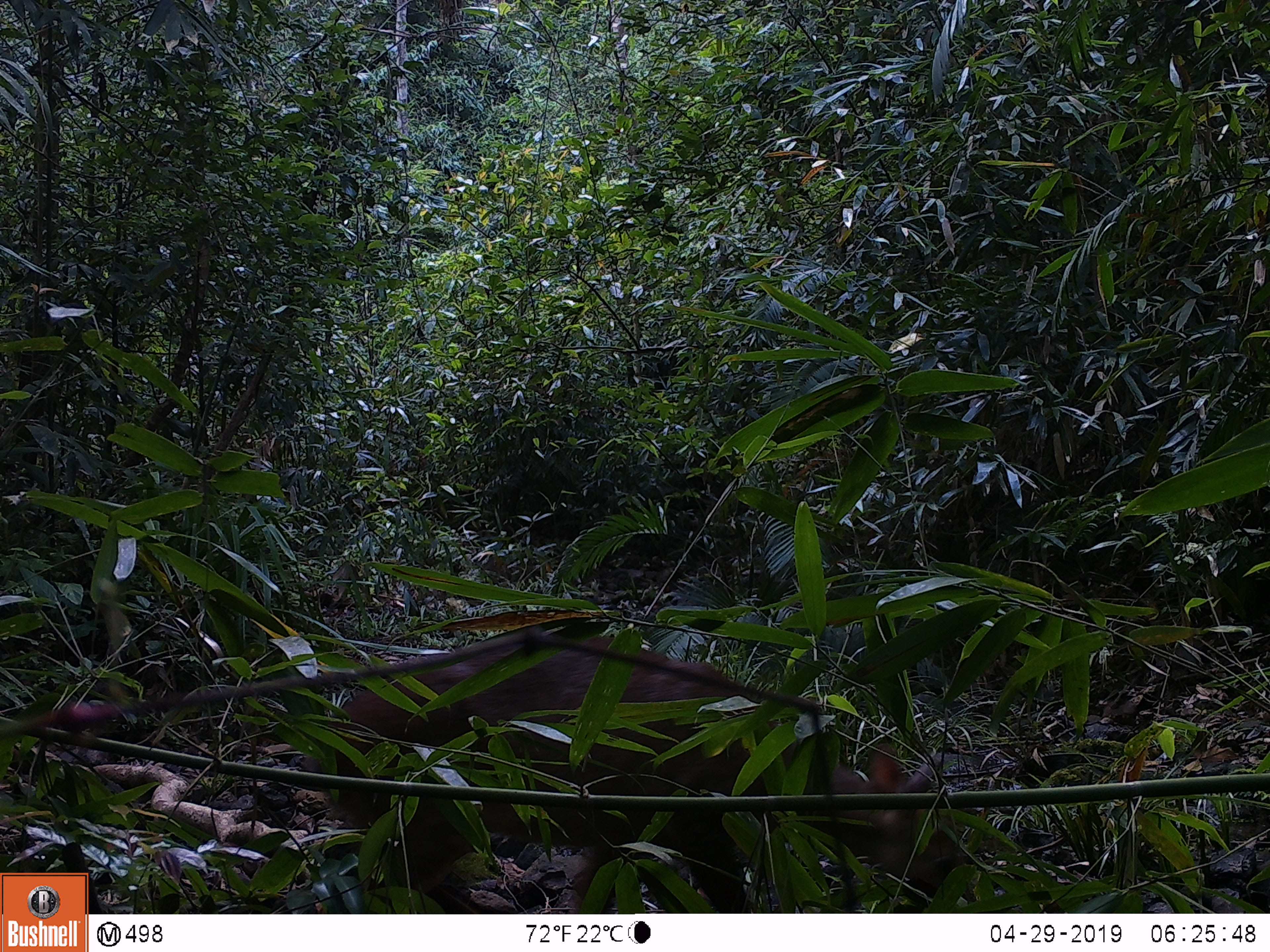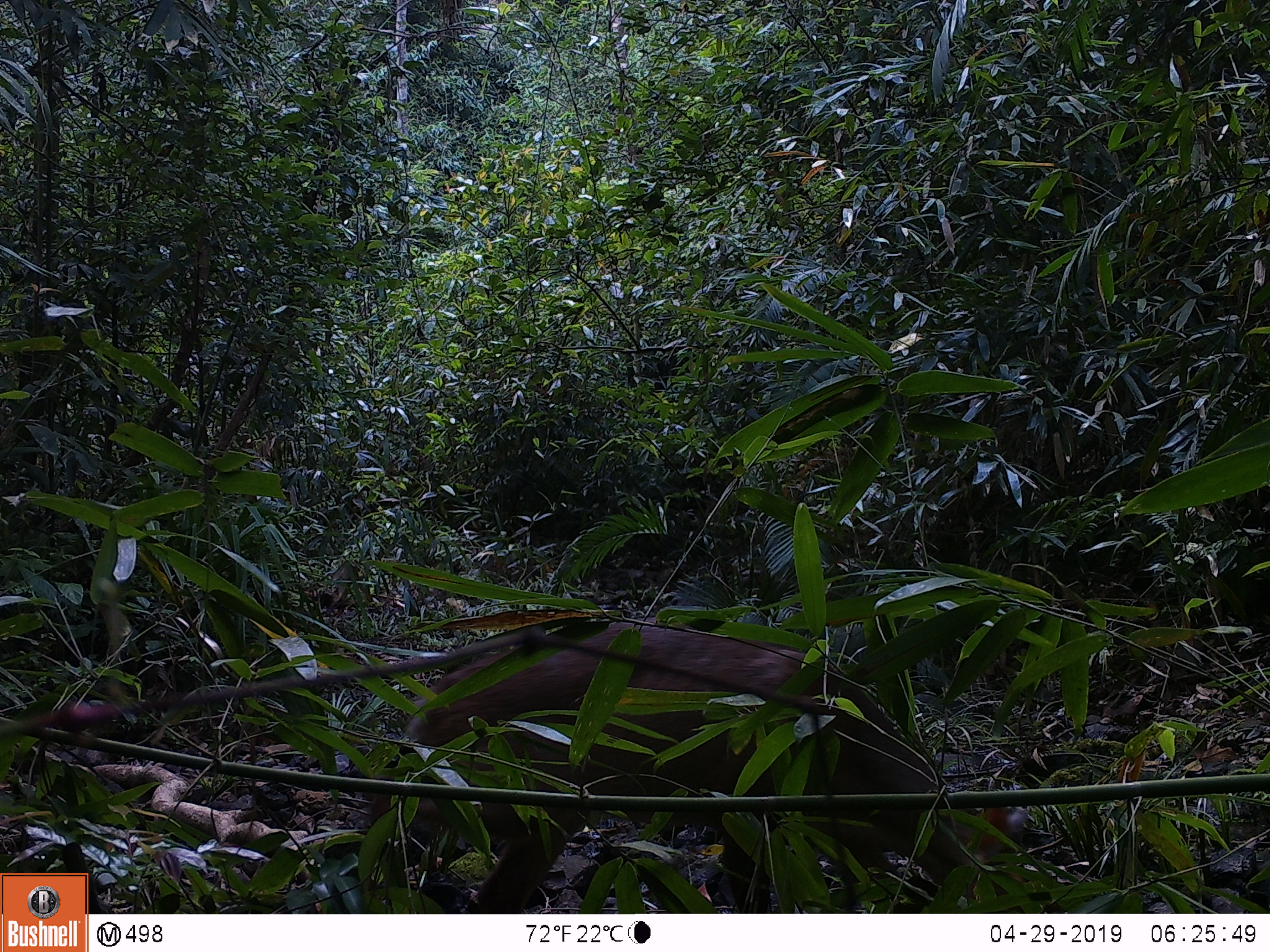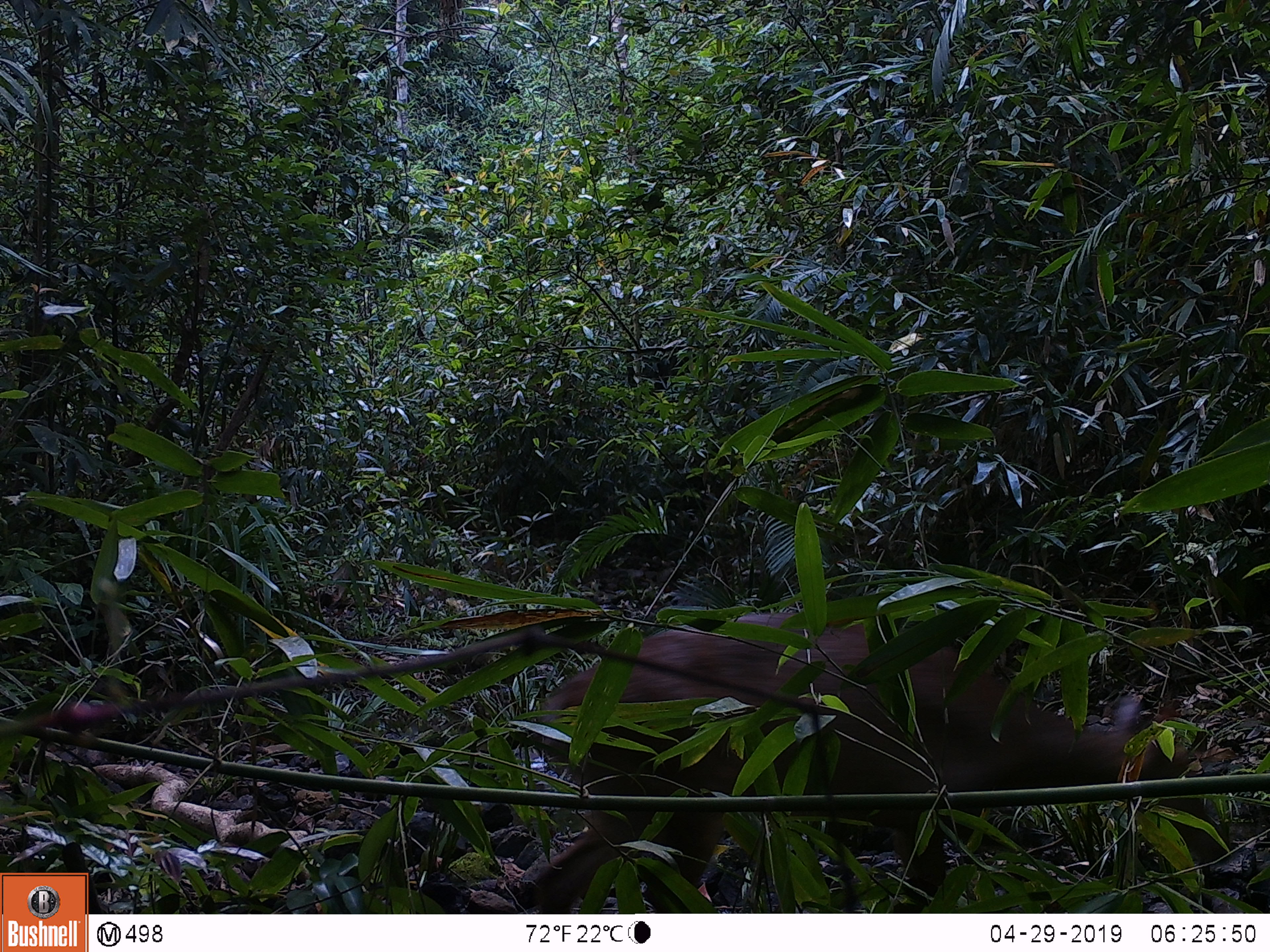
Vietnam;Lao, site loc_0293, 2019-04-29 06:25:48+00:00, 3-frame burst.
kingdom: Animalia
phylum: Chordata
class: Mammalia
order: Artiodactyla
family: Cervidae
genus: Muntiacus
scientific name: Muntiacus vuquangensis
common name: large-antlered muntjac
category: large antlered muntjac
Large antlered muntjac (large-antlered muntjac) (Muntiacus vuquangensis). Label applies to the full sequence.